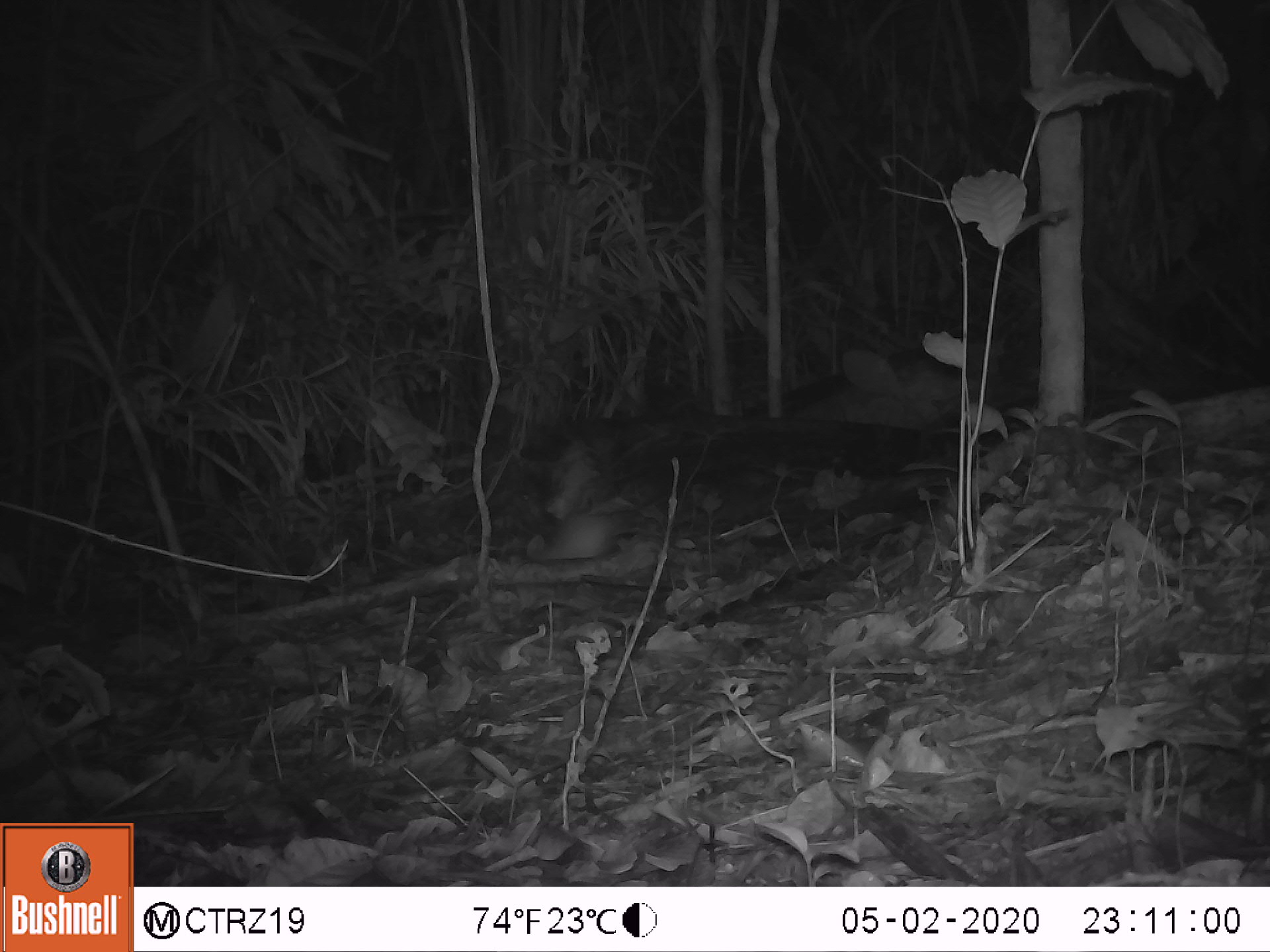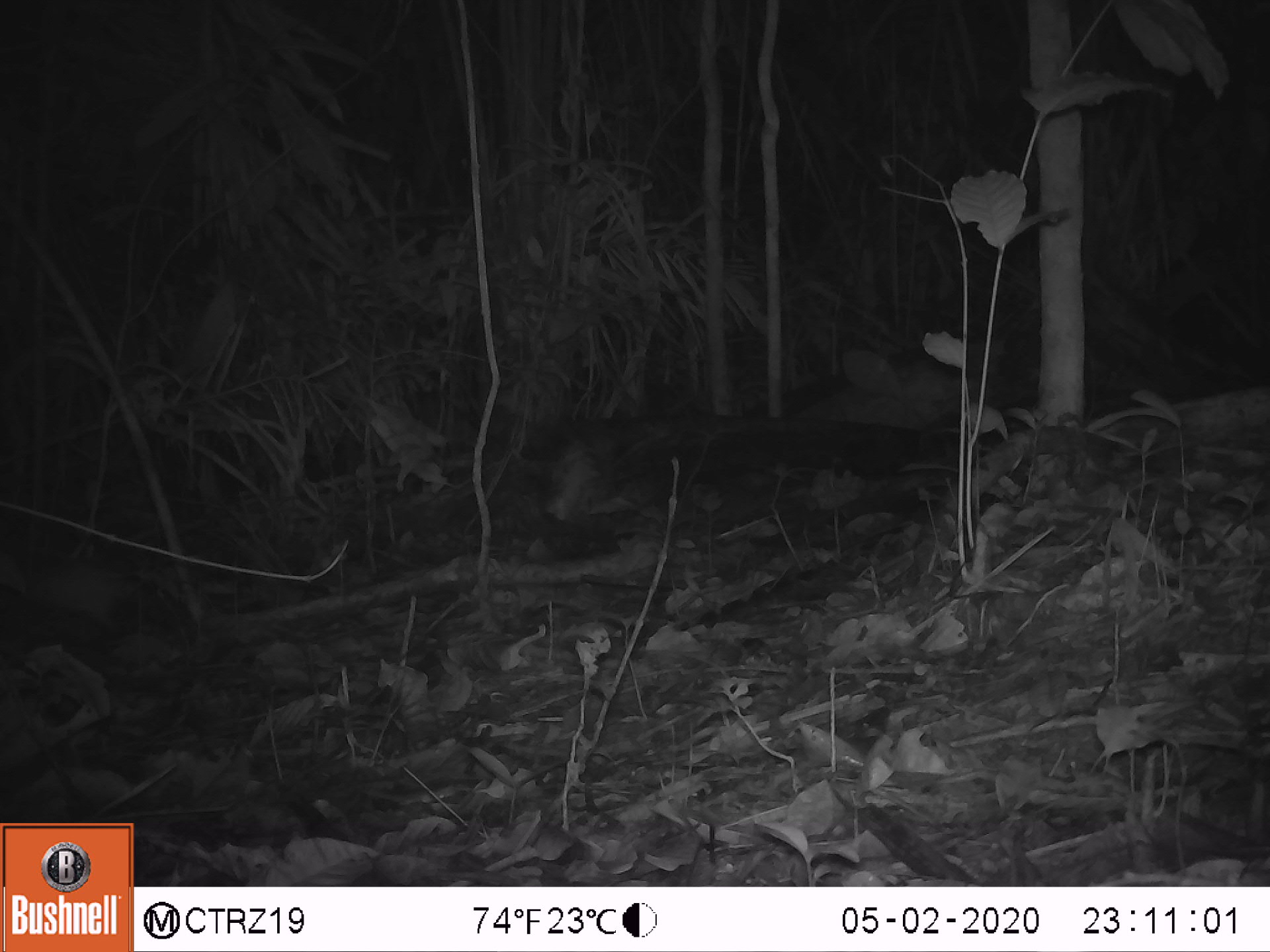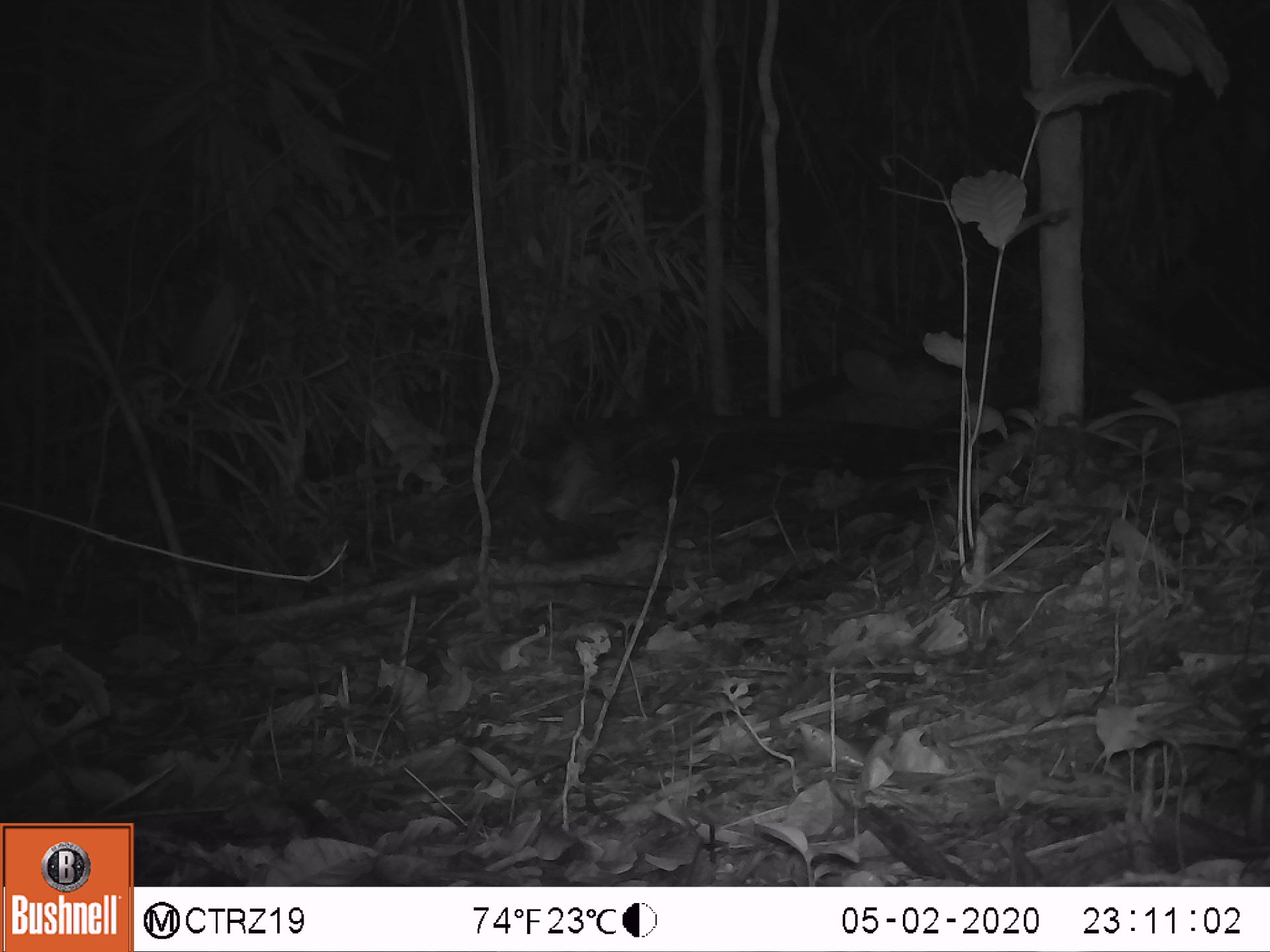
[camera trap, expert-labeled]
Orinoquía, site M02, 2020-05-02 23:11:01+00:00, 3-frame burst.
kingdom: Animalia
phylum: Chordata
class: Mammalia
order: Rodentia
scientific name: Rodentia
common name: rodent